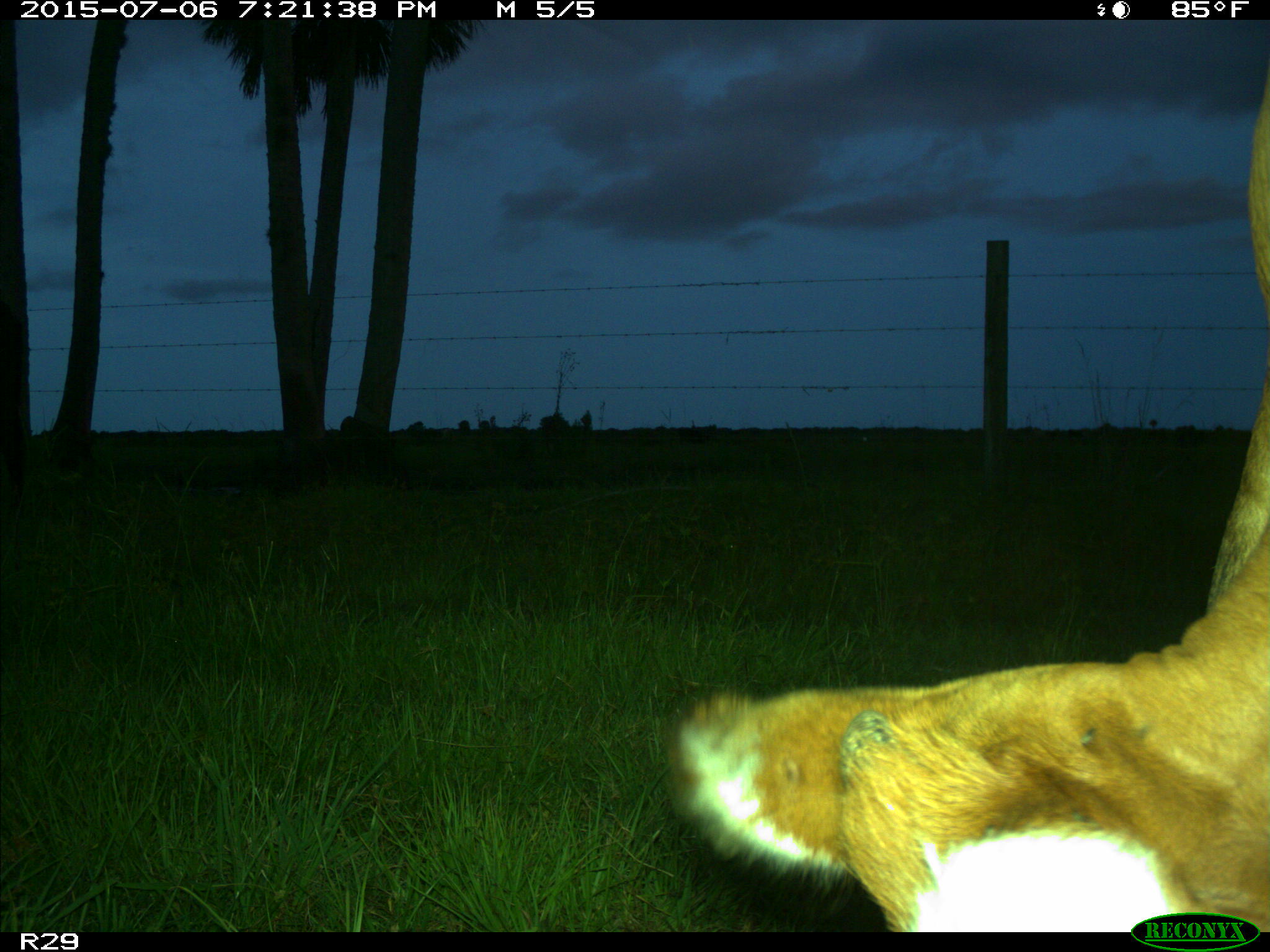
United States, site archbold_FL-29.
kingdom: Animalia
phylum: Chordata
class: Mammalia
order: Artiodactyla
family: Bovidae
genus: Bos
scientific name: Bos taurus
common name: domestic cow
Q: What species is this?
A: Bos taurus (domestic cow).